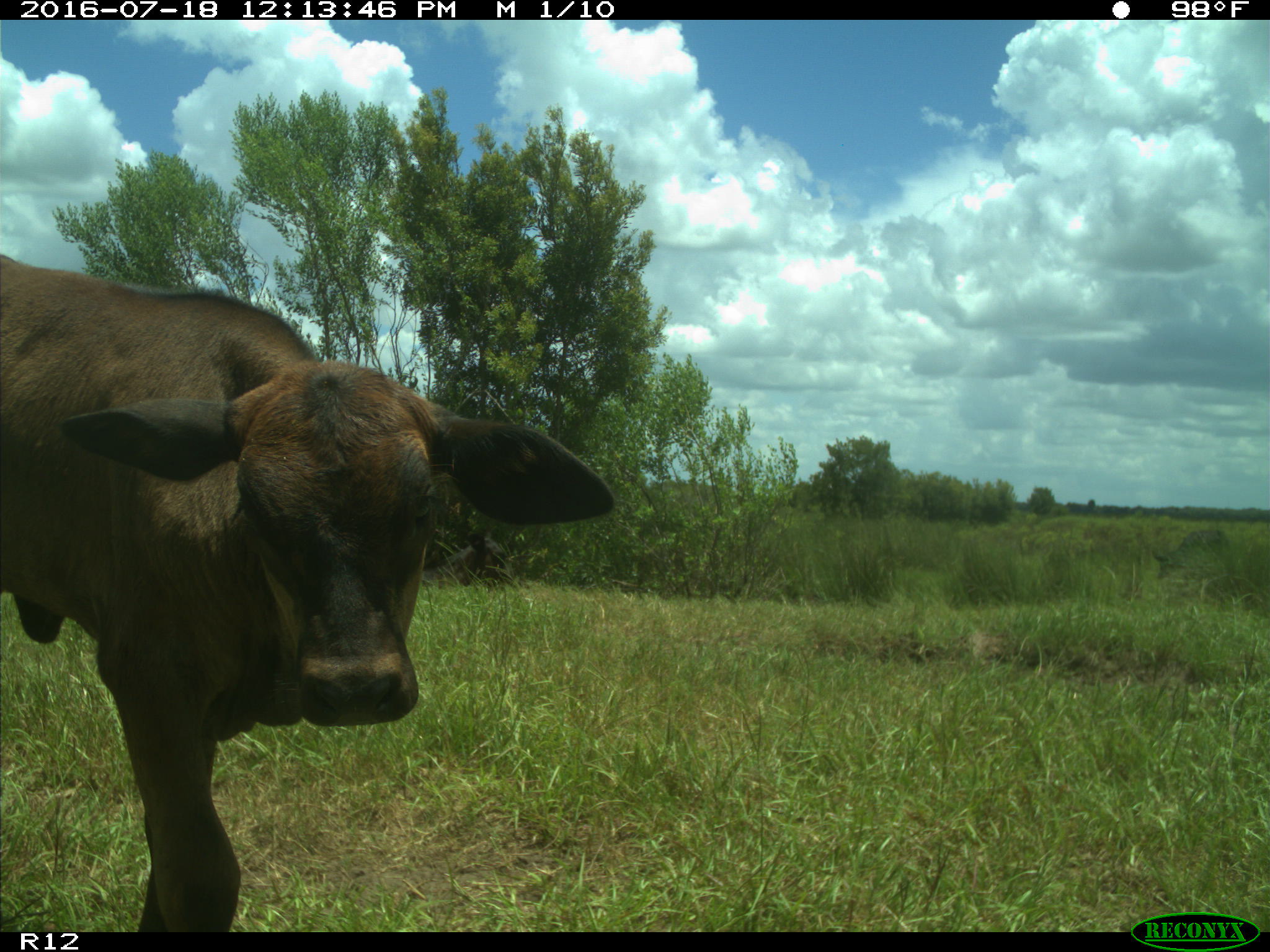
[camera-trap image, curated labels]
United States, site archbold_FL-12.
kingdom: Animalia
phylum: Chordata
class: Mammalia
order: Artiodactyla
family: Bovidae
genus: Bos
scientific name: Bos taurus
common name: domestic cow